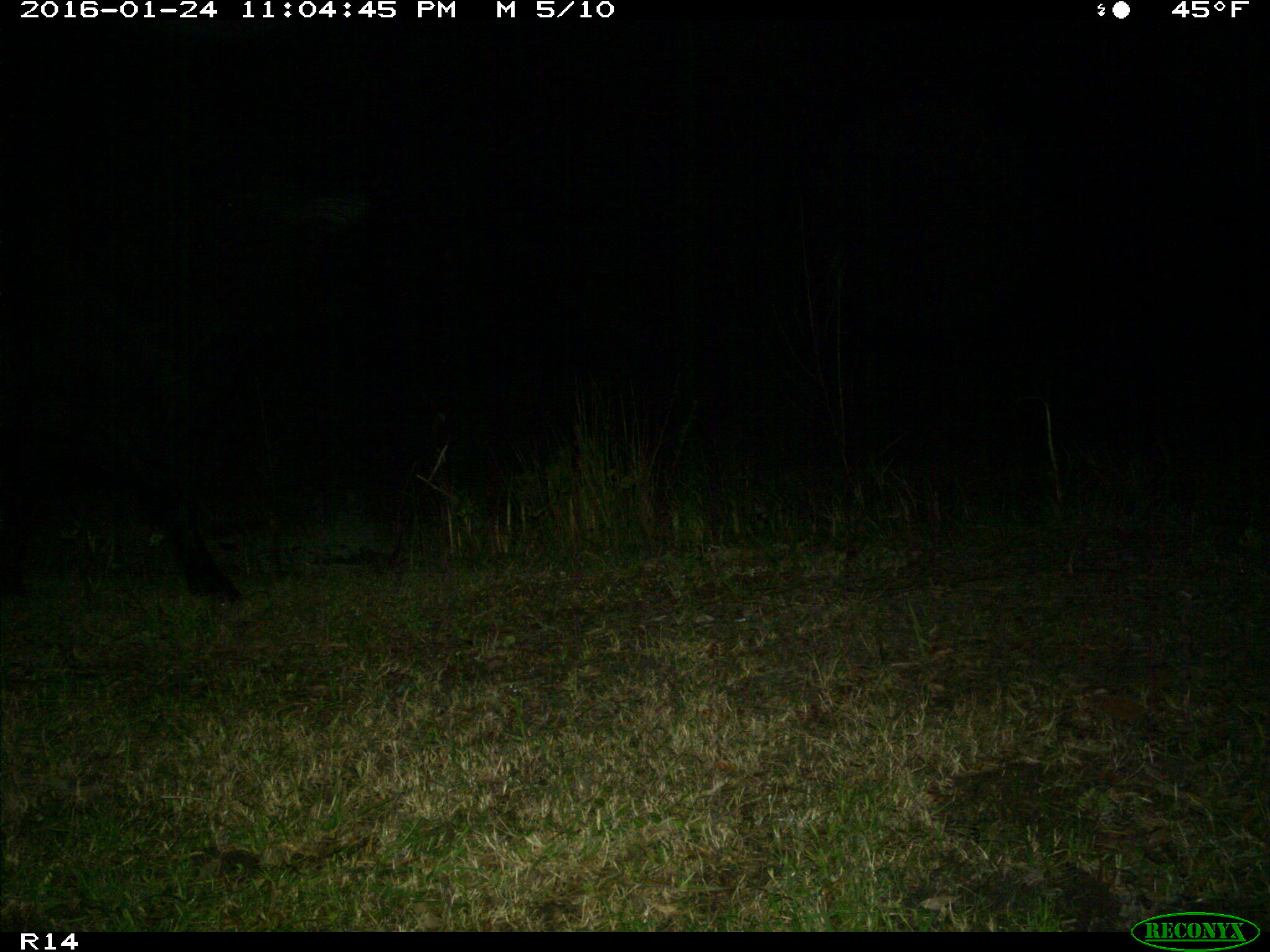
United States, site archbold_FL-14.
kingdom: Animalia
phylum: Chordata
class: Mammalia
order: Artiodactyla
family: Bovidae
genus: Bos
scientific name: Bos taurus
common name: domestic cow